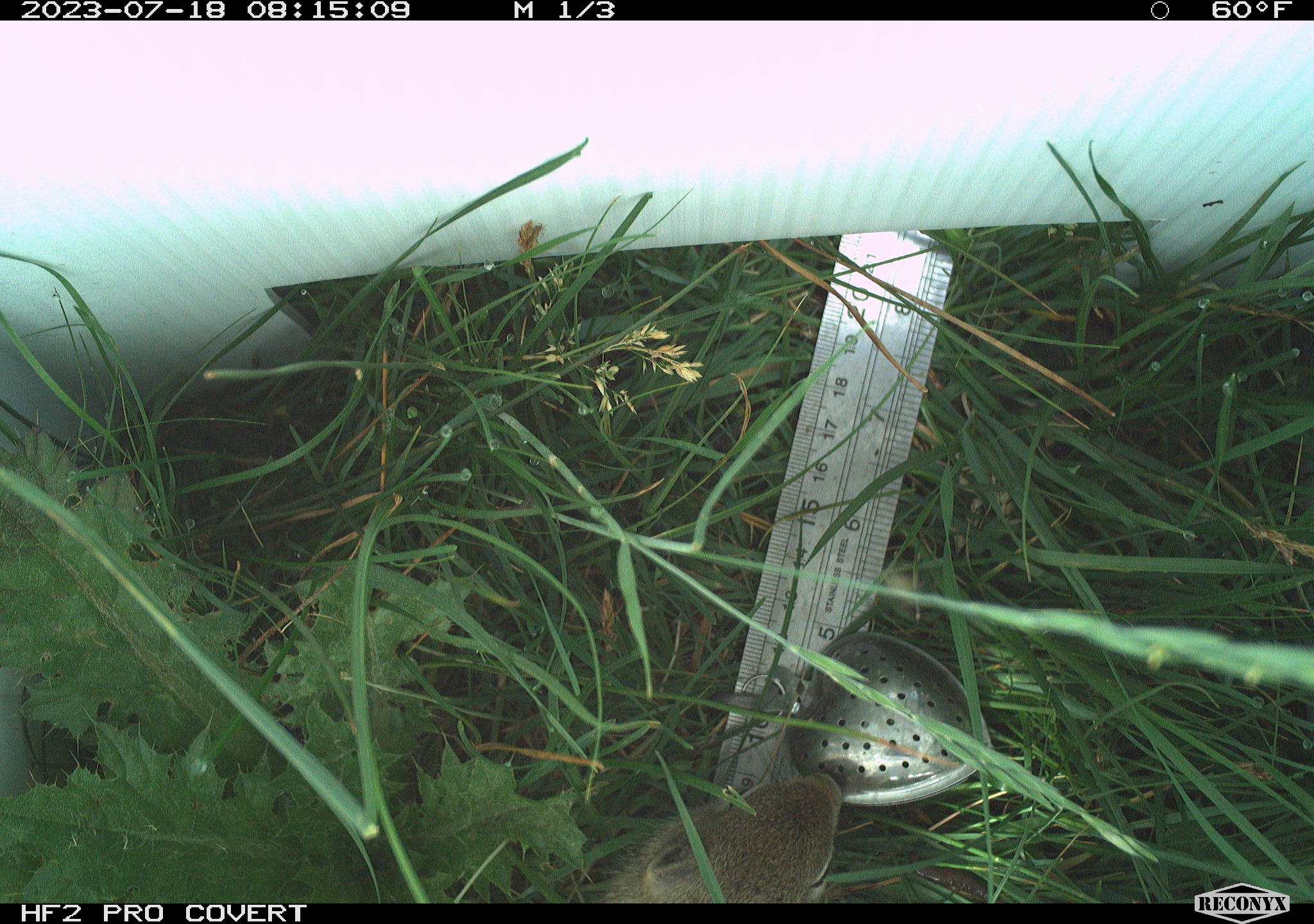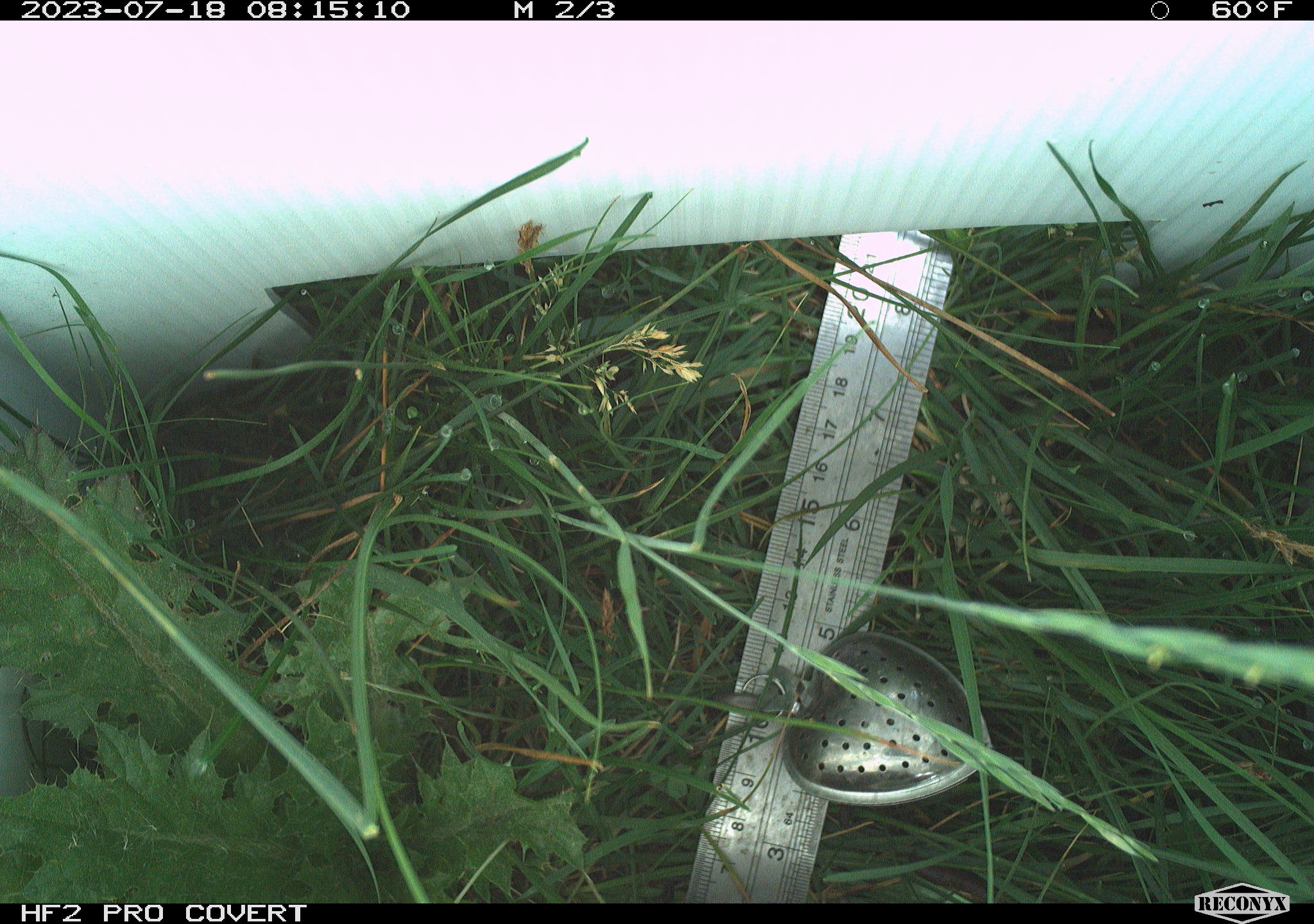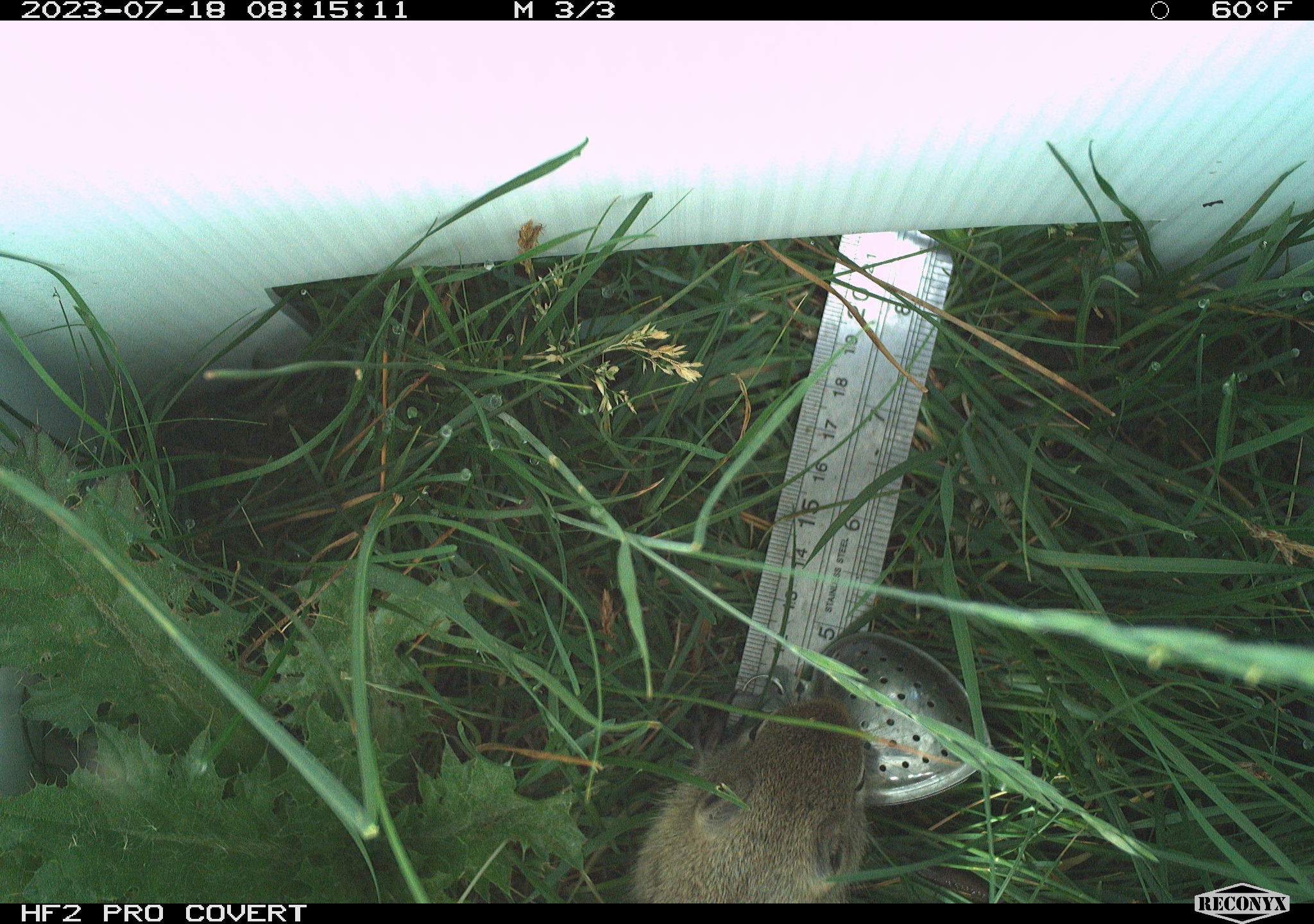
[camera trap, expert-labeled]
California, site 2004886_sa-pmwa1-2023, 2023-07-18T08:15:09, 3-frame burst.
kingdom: Animalia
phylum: Chordata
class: Mammalia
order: Rodentia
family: Sciuridae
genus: Urocitellus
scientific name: Urocitellus beldingi beldingi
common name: belding's ground squirrel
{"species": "belding's ground squirrel (Urocitellus beldingi beldingi)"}